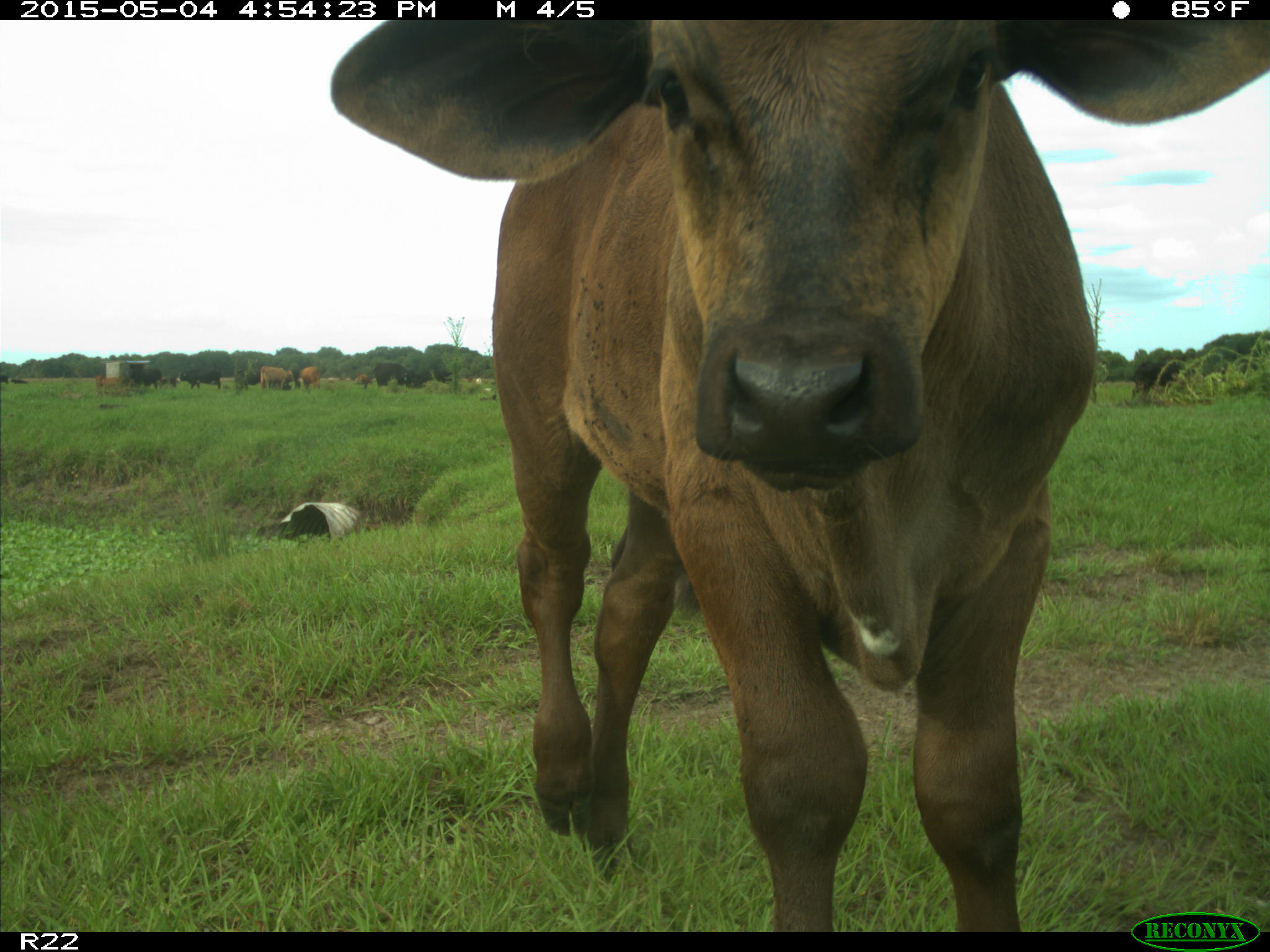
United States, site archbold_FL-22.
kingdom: Animalia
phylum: Chordata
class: Mammalia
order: Artiodactyla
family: Bovidae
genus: Bos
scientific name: Bos taurus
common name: domestic cow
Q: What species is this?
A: Bos taurus (domestic cow).